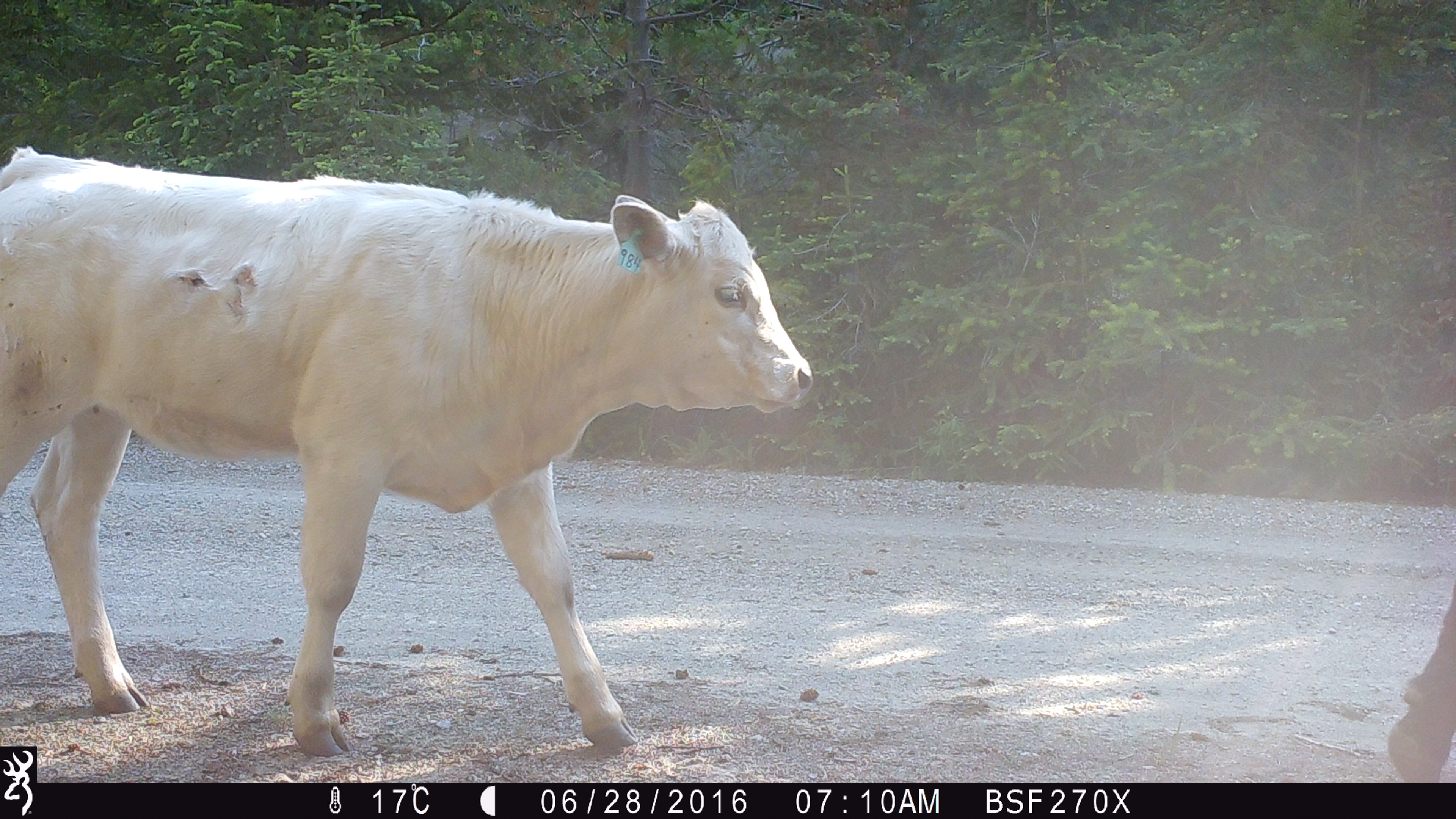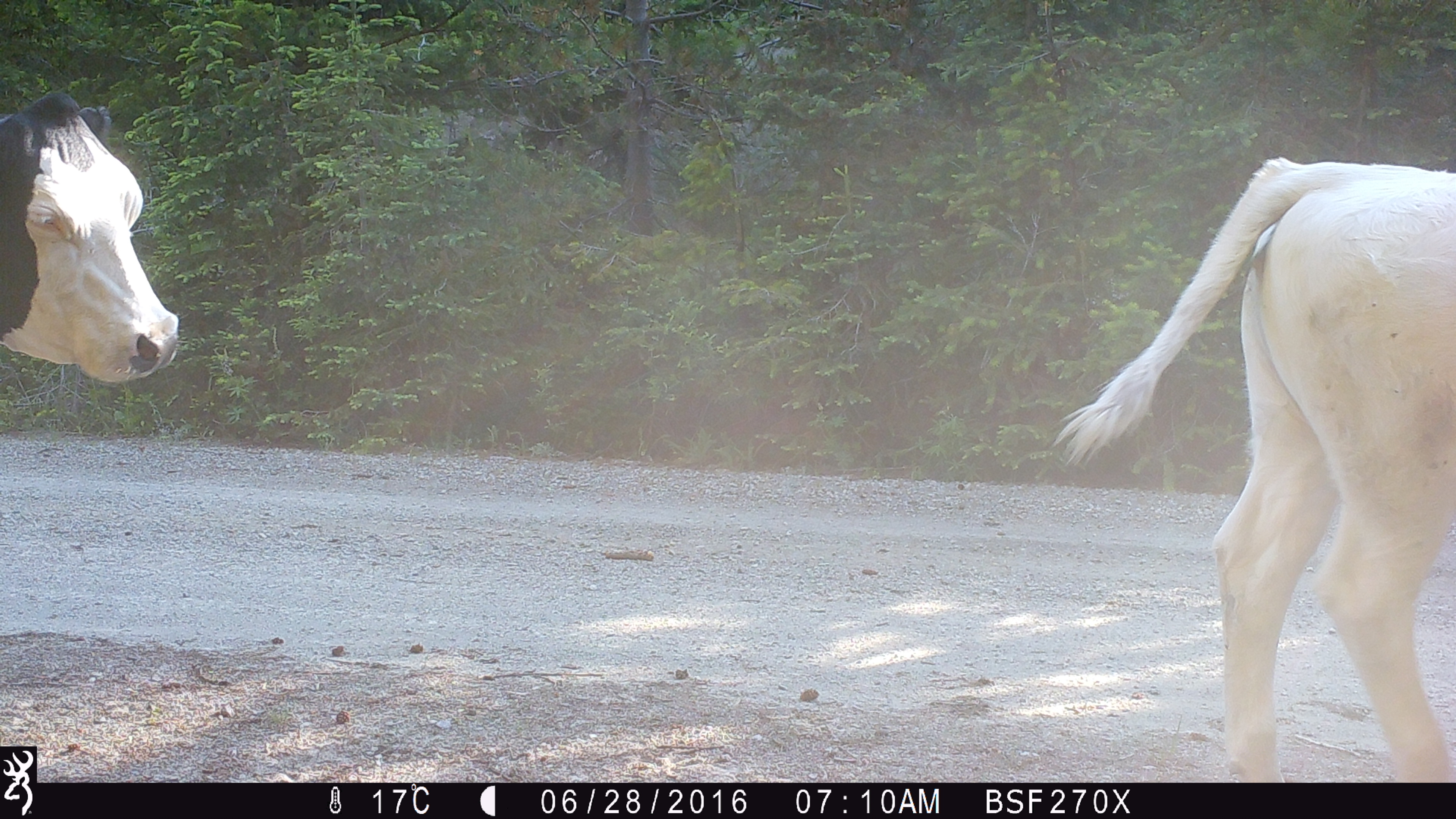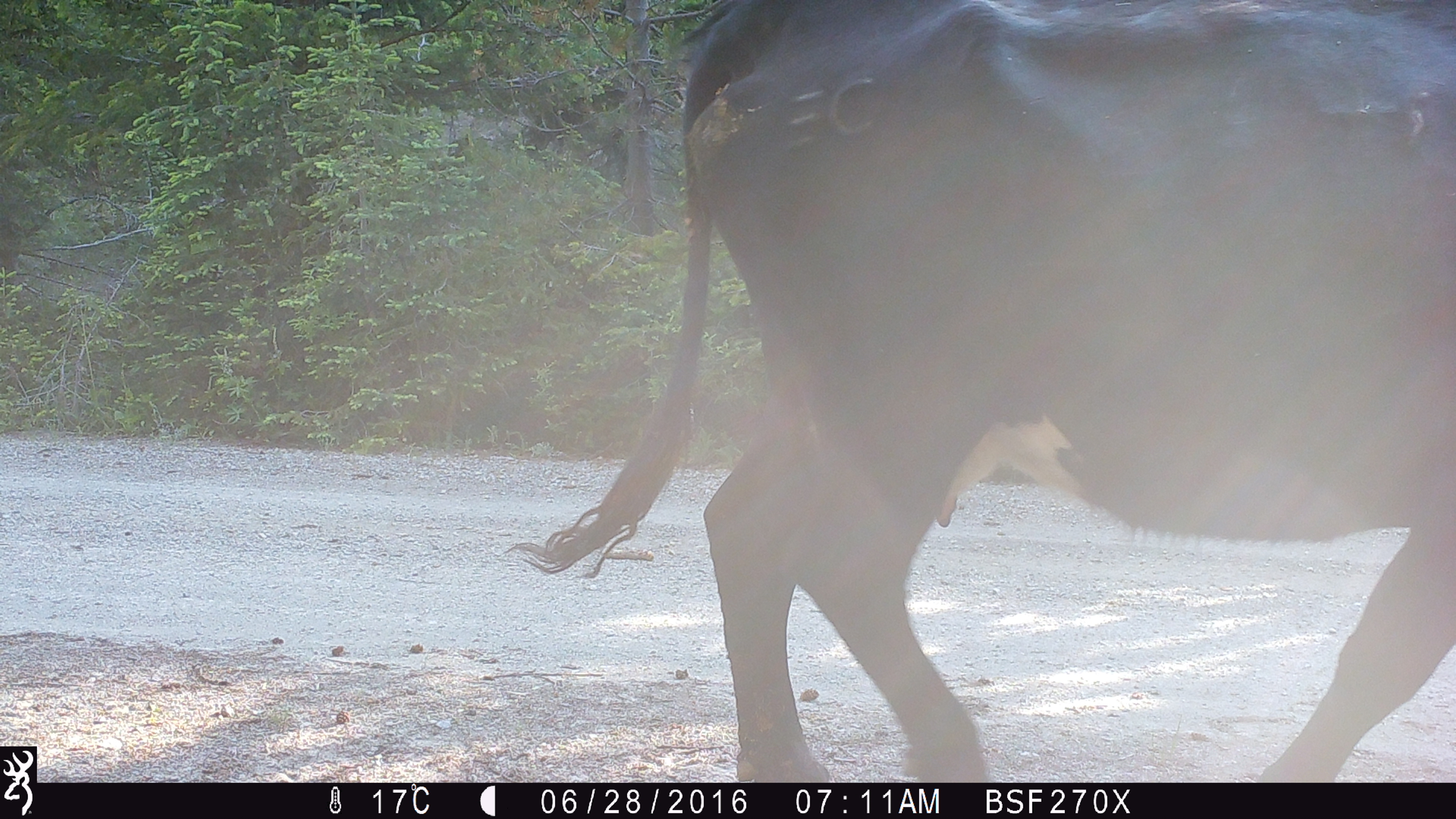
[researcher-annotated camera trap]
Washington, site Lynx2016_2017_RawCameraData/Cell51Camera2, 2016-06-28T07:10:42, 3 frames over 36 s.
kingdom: Animalia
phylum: Chordata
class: Mammalia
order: Artiodactyla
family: Bovidae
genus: Bos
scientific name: Bos taurus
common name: domestic cattle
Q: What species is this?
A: Domestic cattle (Bos taurus).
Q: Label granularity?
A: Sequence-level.